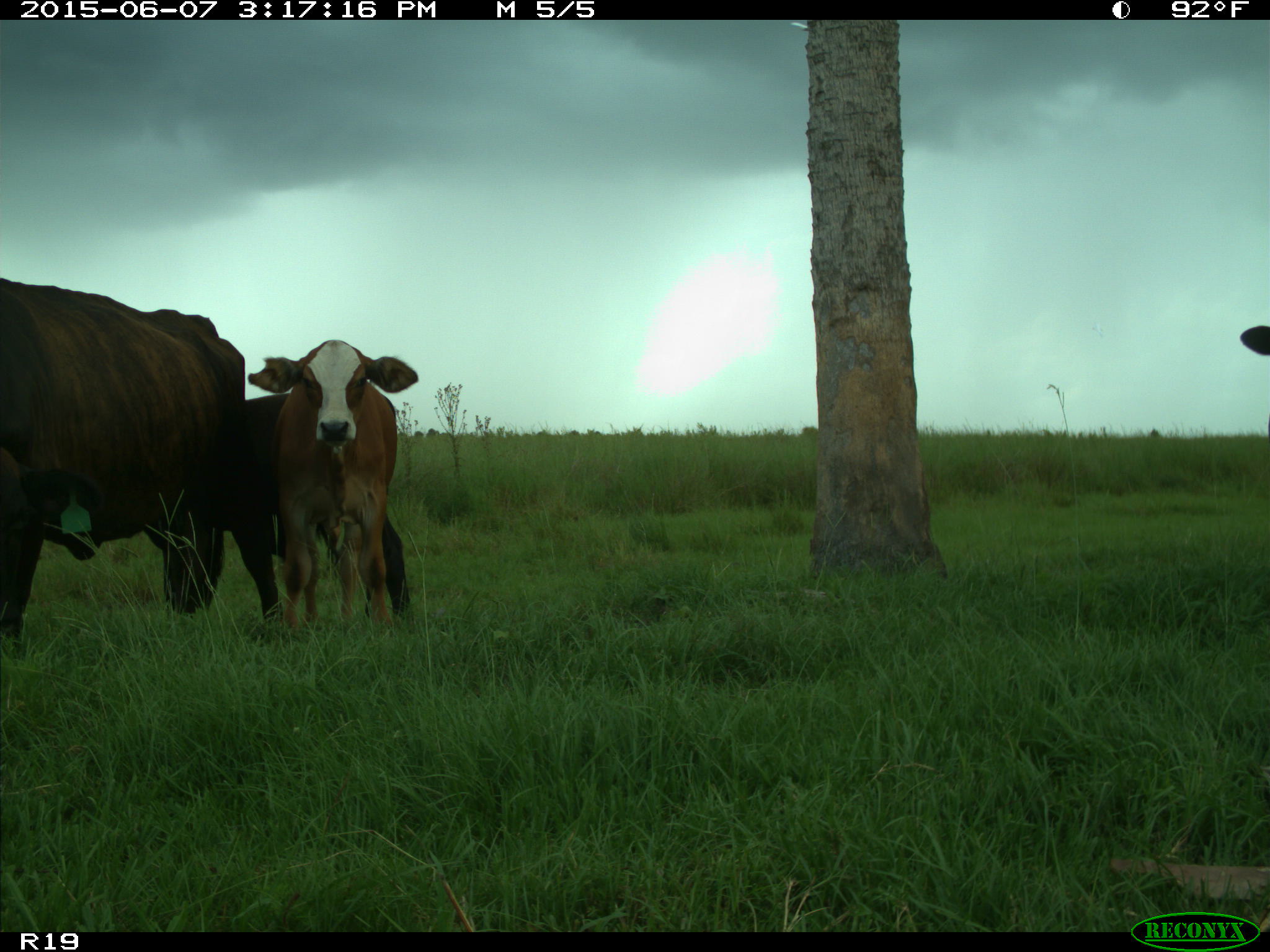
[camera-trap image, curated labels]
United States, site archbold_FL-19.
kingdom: Animalia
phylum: Chordata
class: Mammalia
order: Artiodactyla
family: Bovidae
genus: Bos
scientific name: Bos taurus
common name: domestic cow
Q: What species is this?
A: Bos taurus (domestic cow).